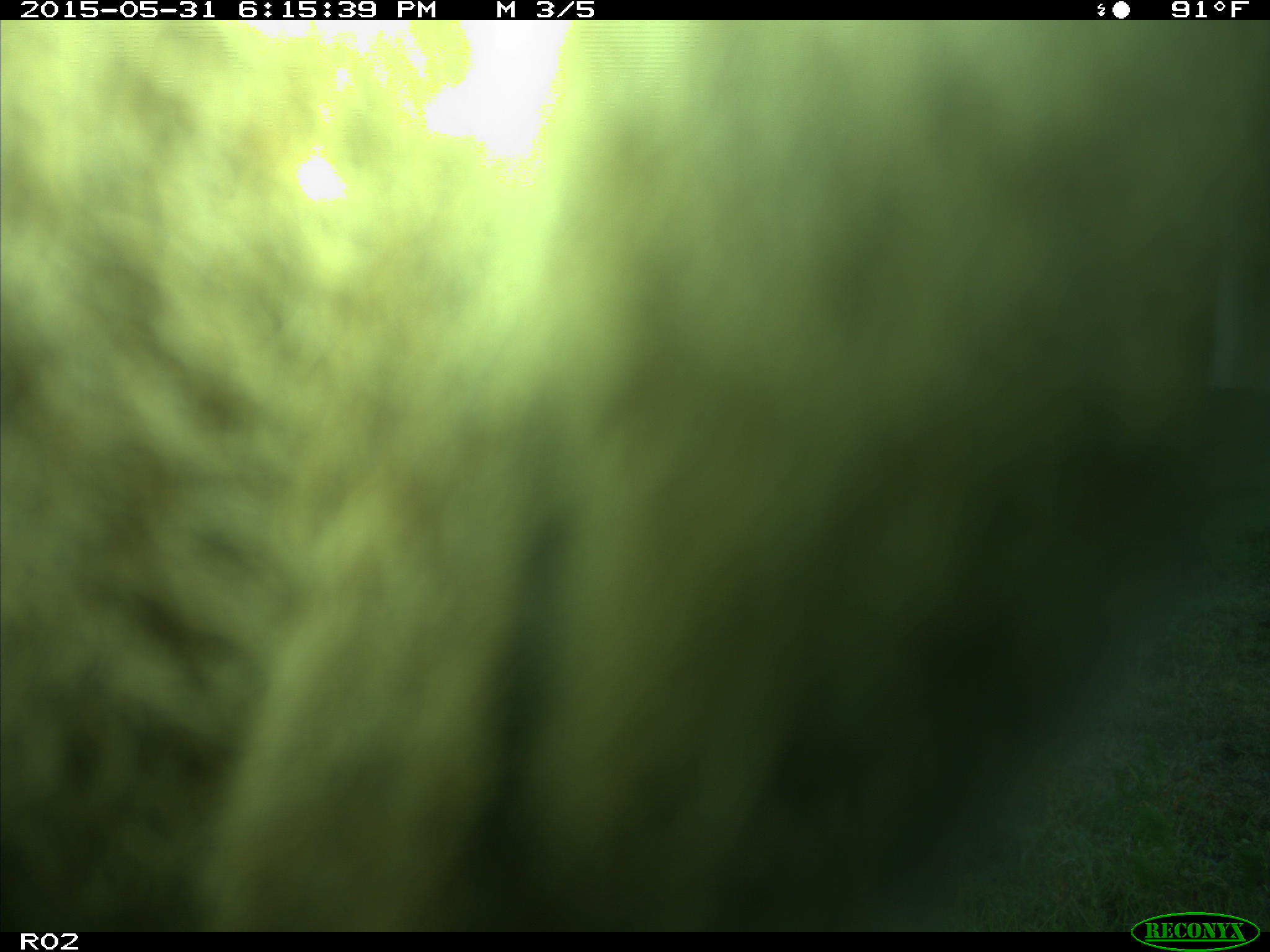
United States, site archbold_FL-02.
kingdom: Animalia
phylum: Chordata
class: Mammalia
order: Artiodactyla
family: Bovidae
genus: Bos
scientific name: Bos taurus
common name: domestic cow